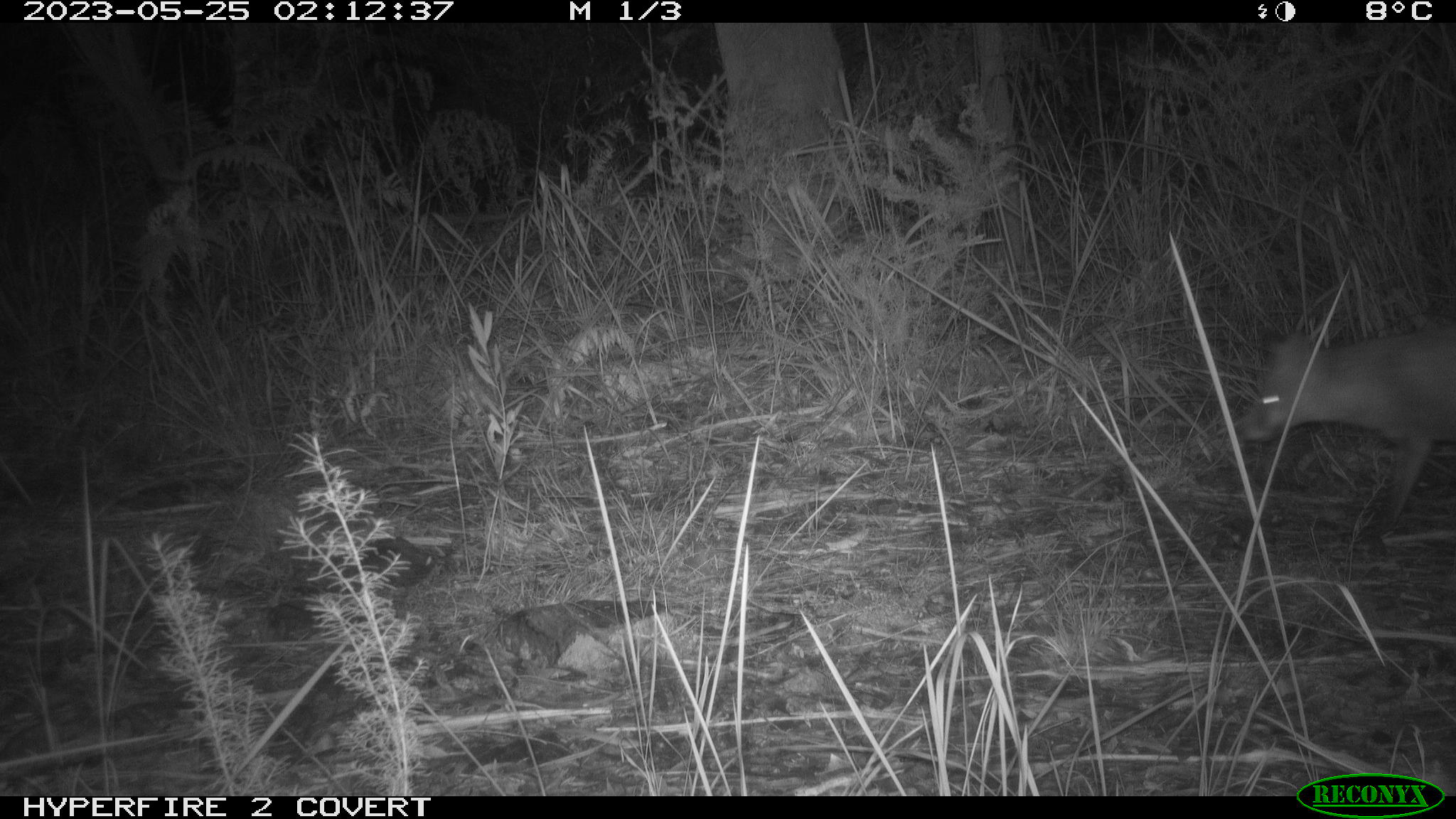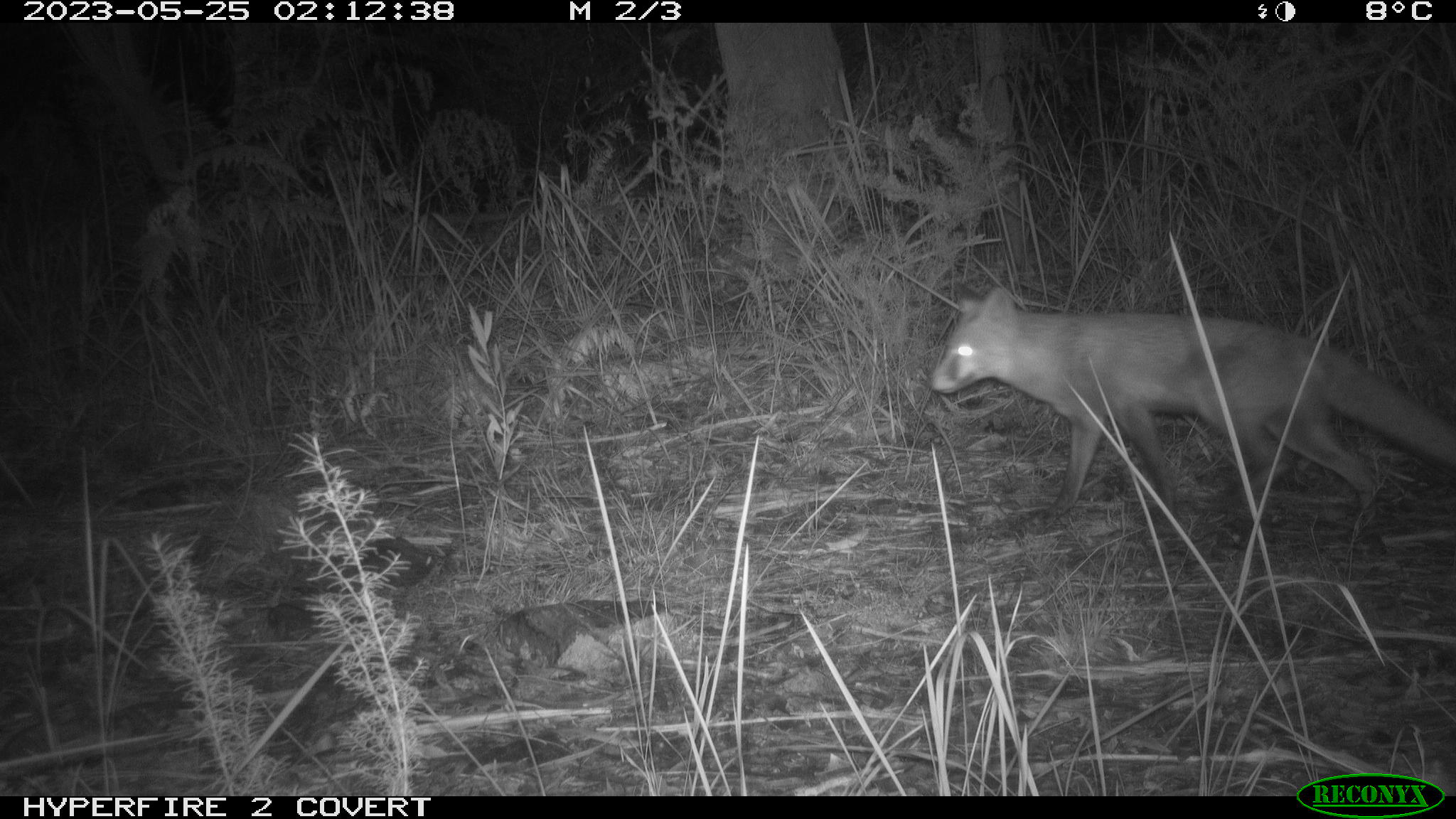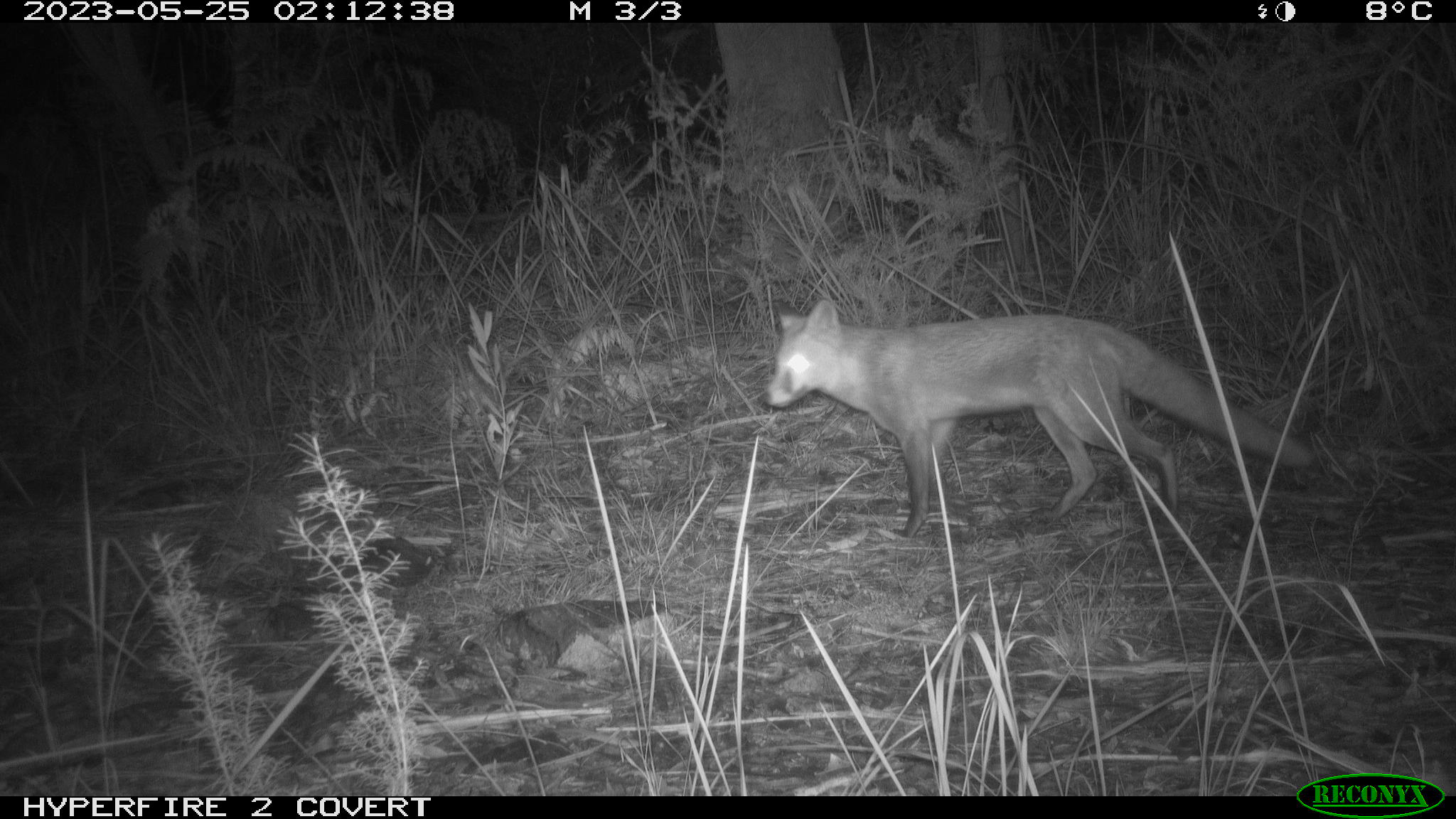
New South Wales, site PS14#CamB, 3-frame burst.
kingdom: Animalia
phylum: Chordata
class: Mammalia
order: Carnivora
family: Canidae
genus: Vulpes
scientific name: Vulpes vulpes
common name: red fox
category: fox